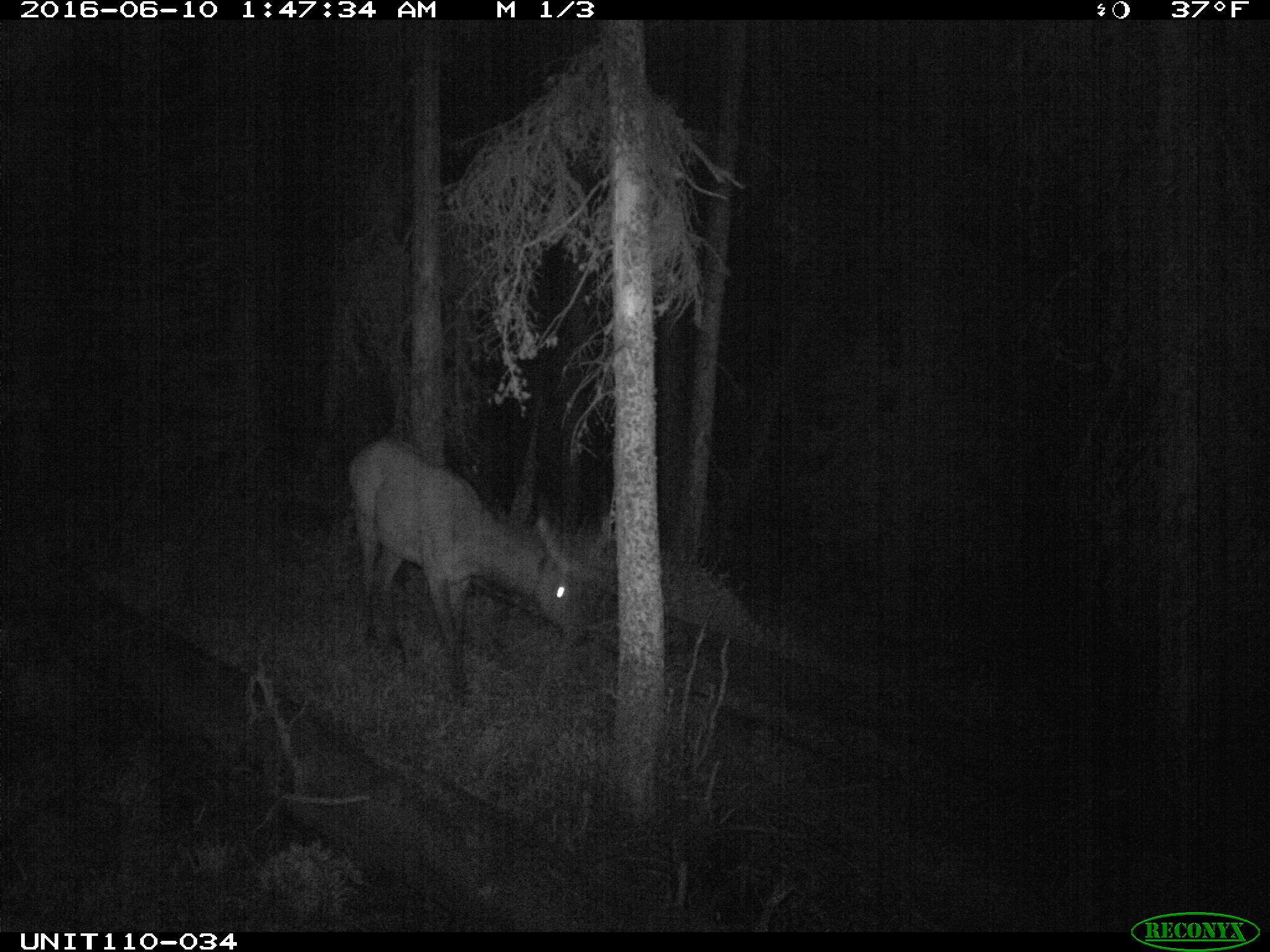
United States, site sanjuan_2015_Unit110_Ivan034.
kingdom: Animalia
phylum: Chordata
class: Mammalia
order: Artiodactyla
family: Cervidae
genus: Cervus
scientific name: Cervus elaphus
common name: red deer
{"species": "Cervus elaphus (red deer)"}